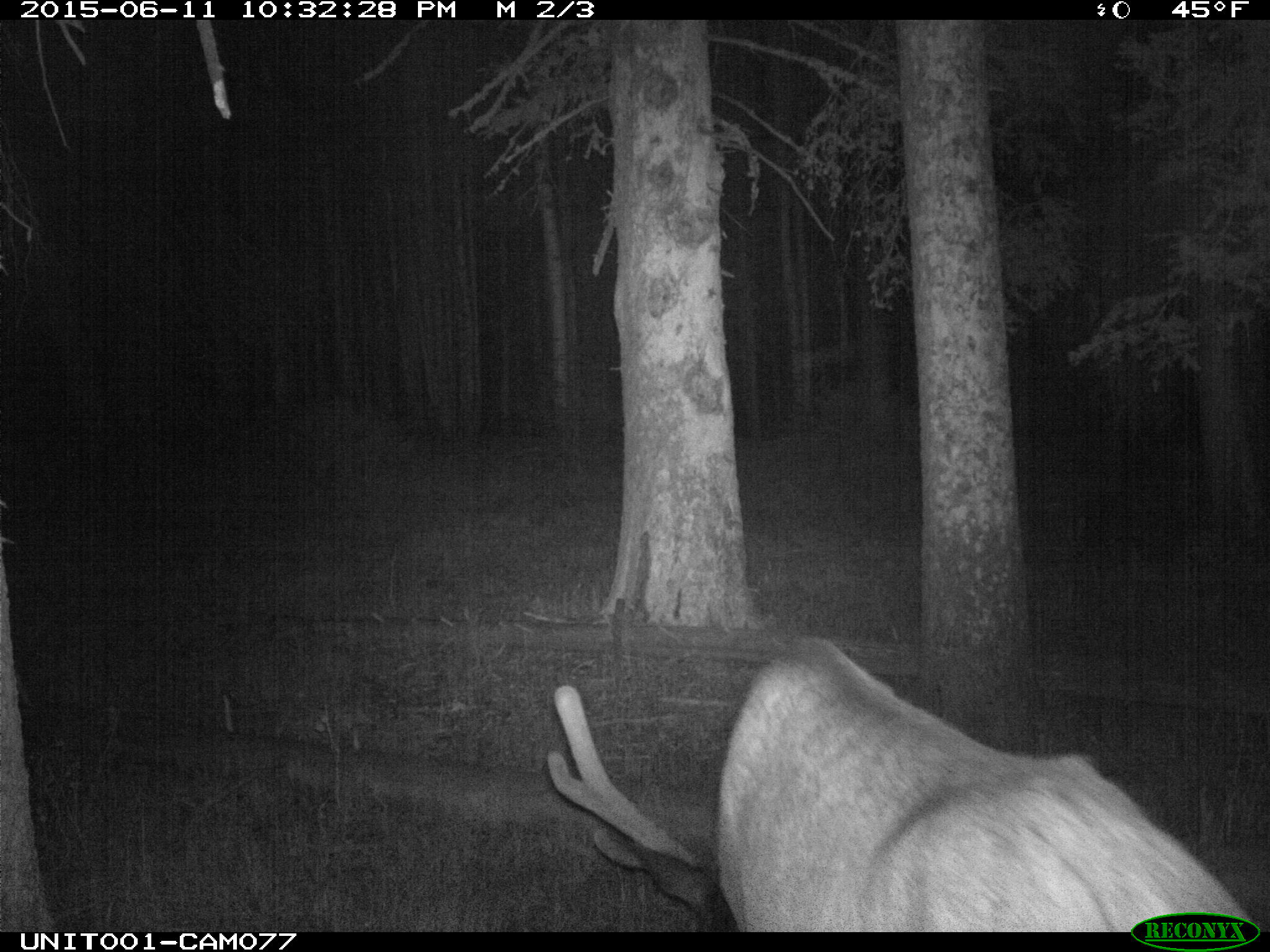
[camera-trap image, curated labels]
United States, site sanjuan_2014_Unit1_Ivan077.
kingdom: Animalia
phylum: Chordata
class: Mammalia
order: Artiodactyla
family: Cervidae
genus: Cervus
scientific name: Cervus elaphus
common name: red deer